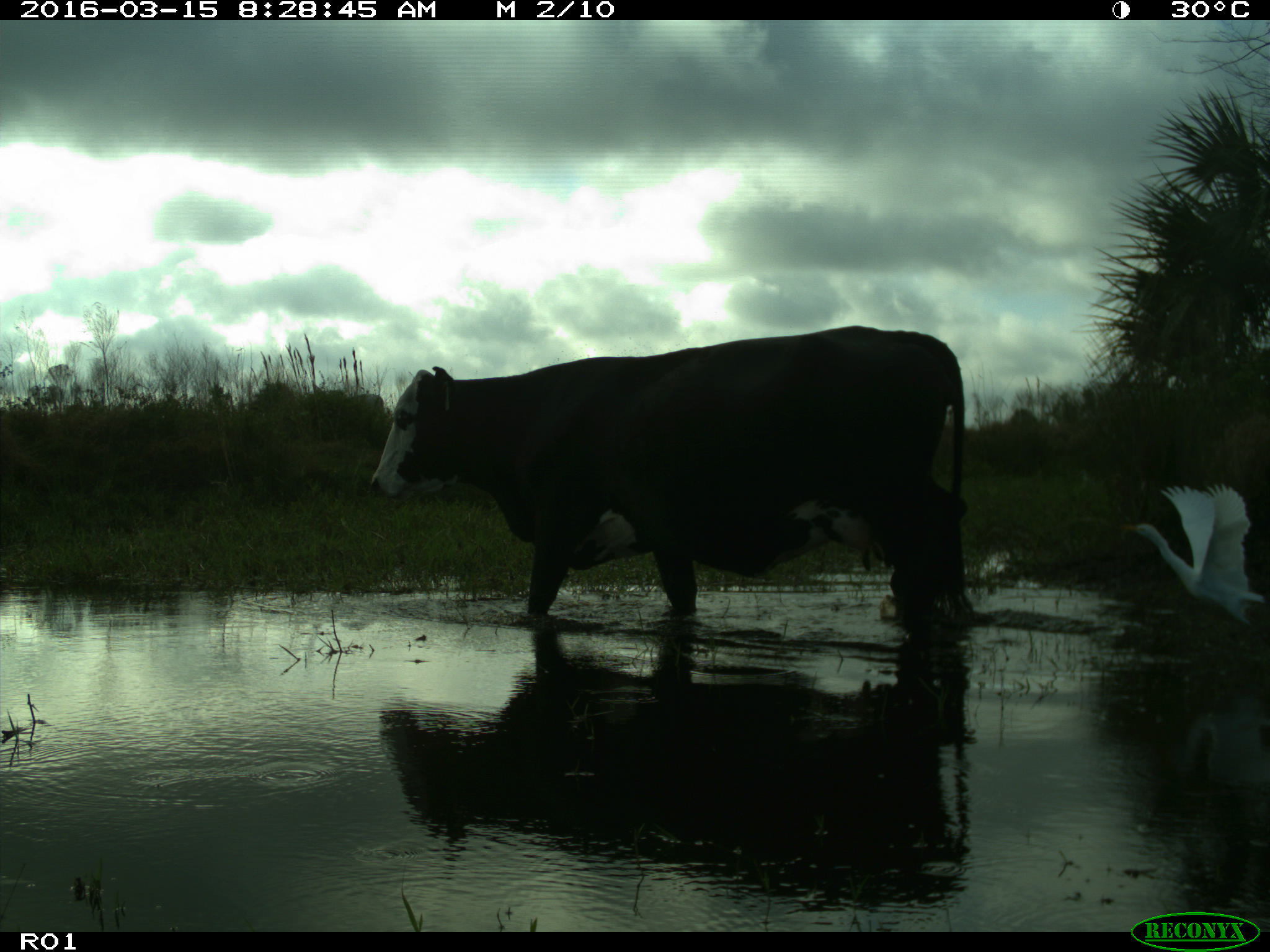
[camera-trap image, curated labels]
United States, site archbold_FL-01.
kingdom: Animalia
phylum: Chordata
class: Mammalia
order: Artiodactyla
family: Bovidae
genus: Bos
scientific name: Bos taurus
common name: domestic cow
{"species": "Bos taurus (domestic cow)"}